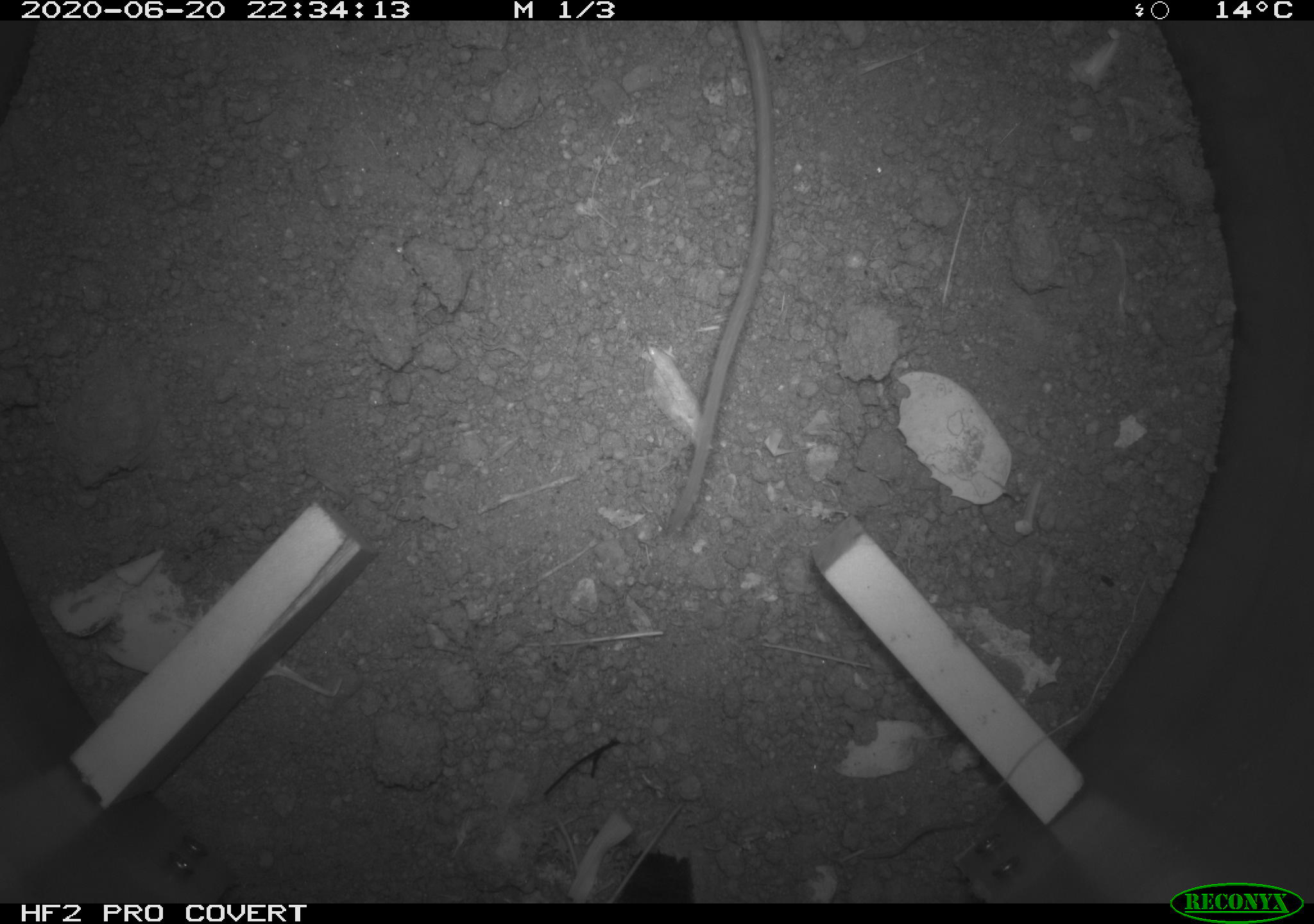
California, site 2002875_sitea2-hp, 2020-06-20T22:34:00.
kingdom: Animalia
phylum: Chordata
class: Mammalia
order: Rodentia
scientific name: Rodentia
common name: mouse species